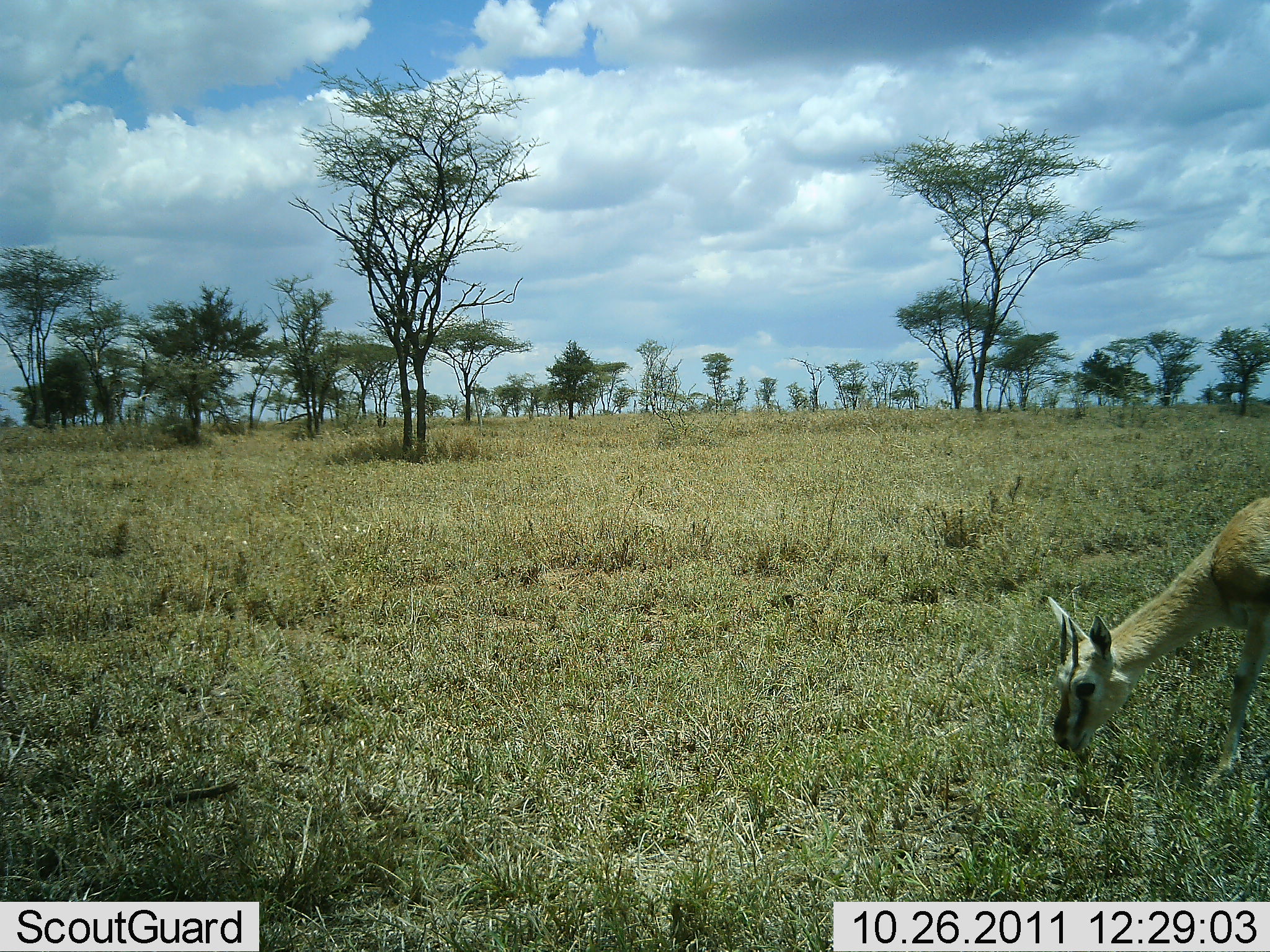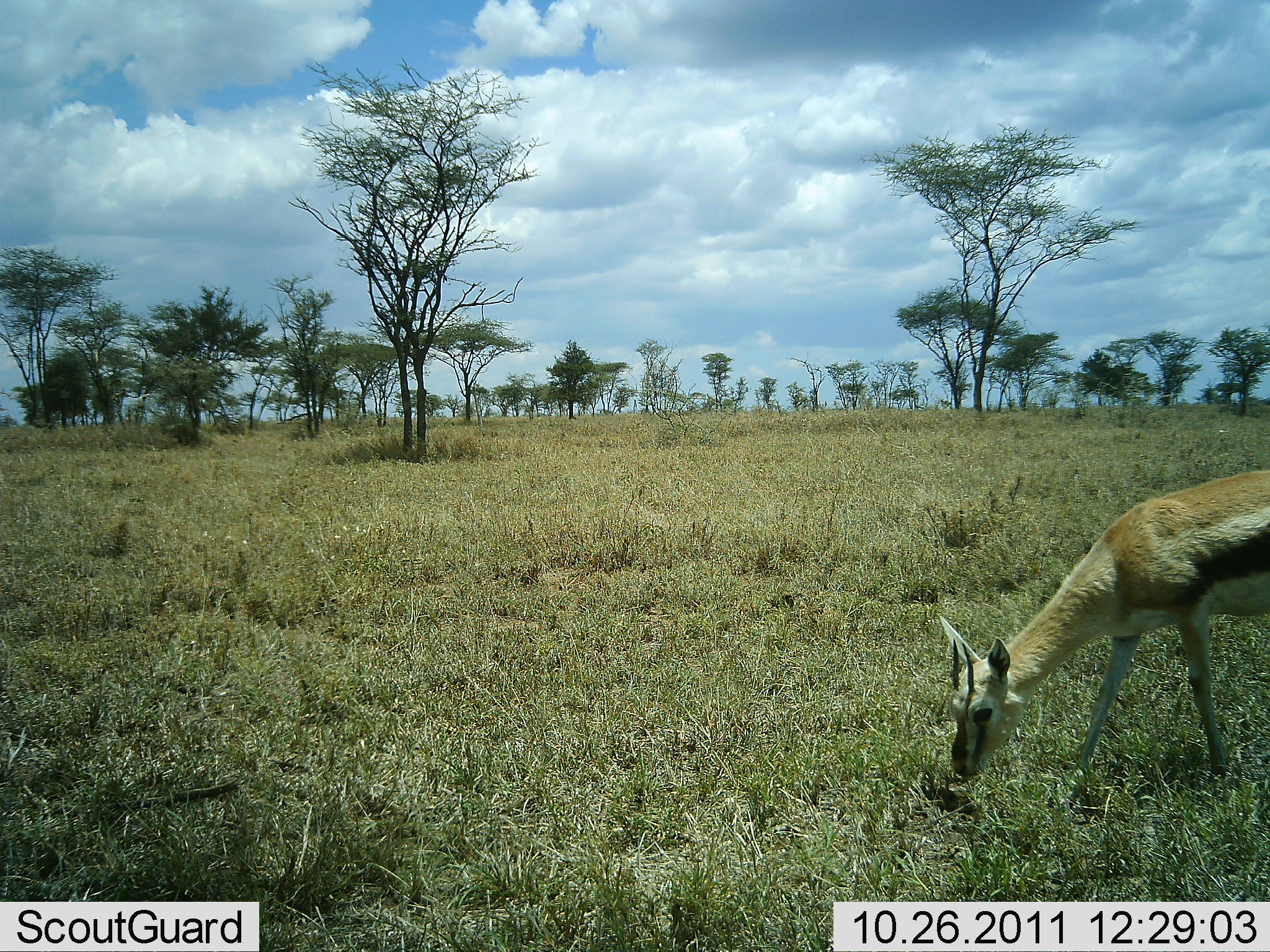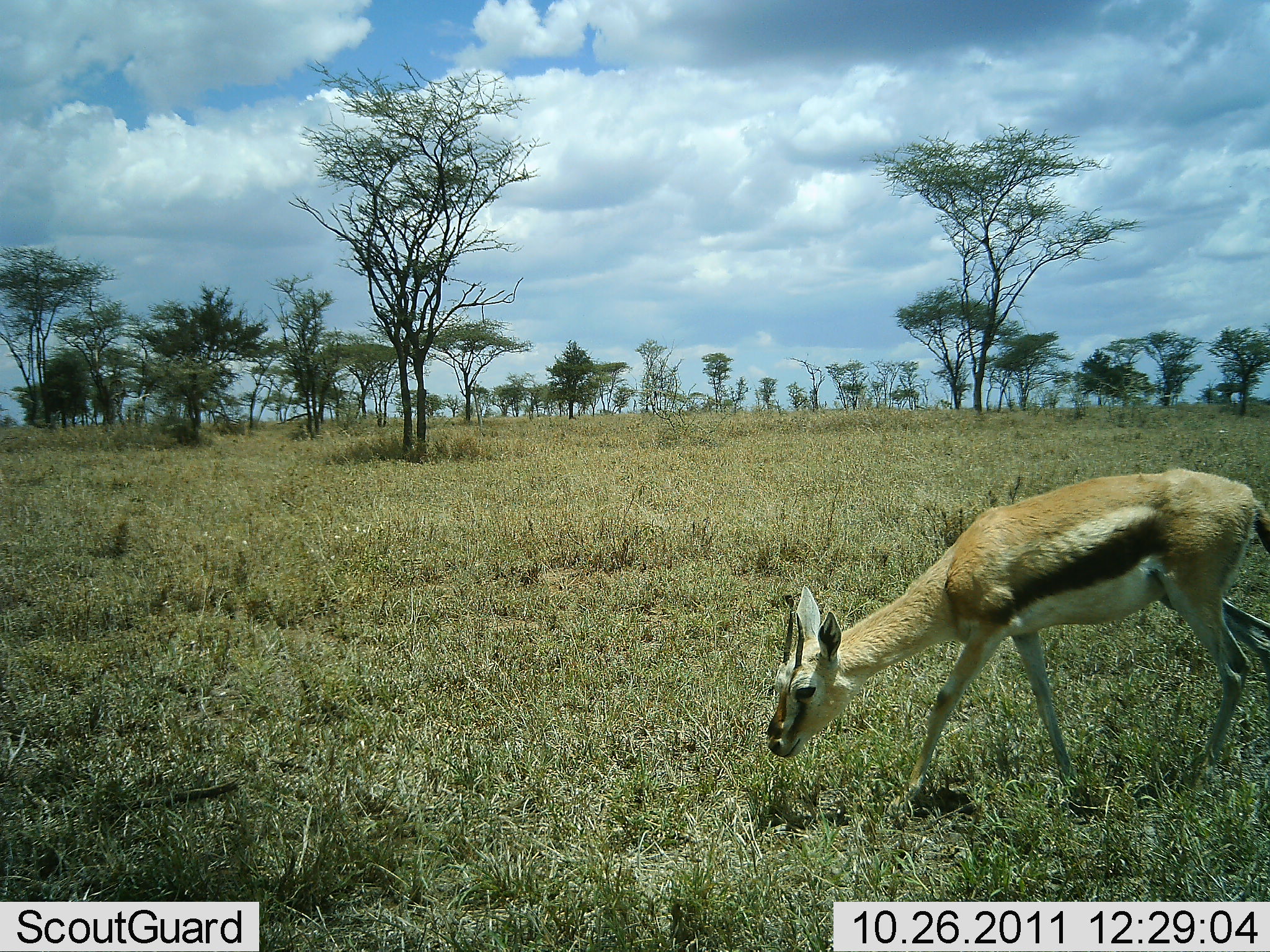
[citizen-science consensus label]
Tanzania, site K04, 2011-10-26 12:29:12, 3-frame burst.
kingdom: Animalia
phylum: Chordata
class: Mammalia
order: Artiodactyla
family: Bovidae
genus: Eudorcas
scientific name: Eudorcas thomsonii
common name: thomson's gazelle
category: gazellethomsons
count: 1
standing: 11%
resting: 0%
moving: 47%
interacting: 0%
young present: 0%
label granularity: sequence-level